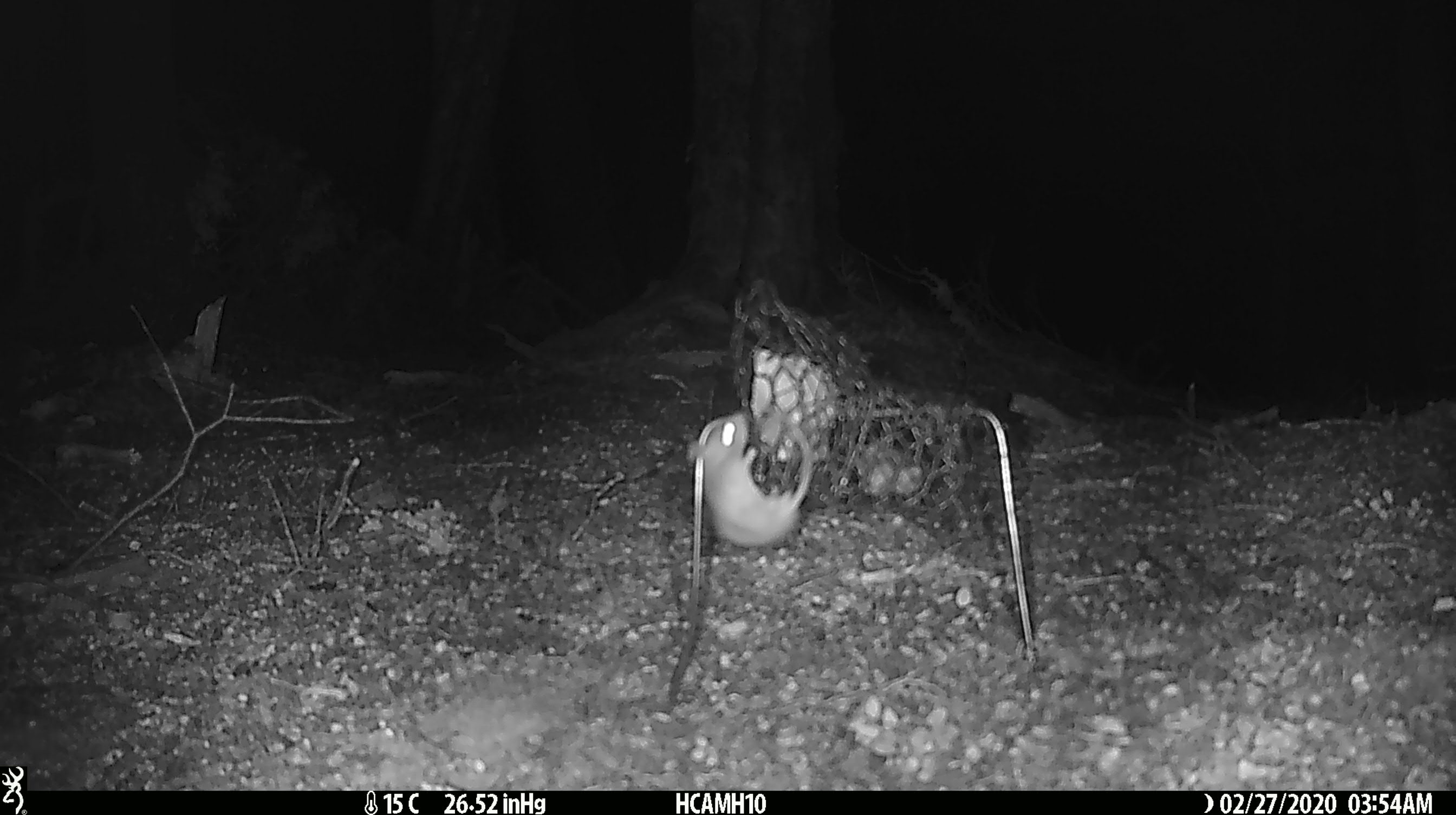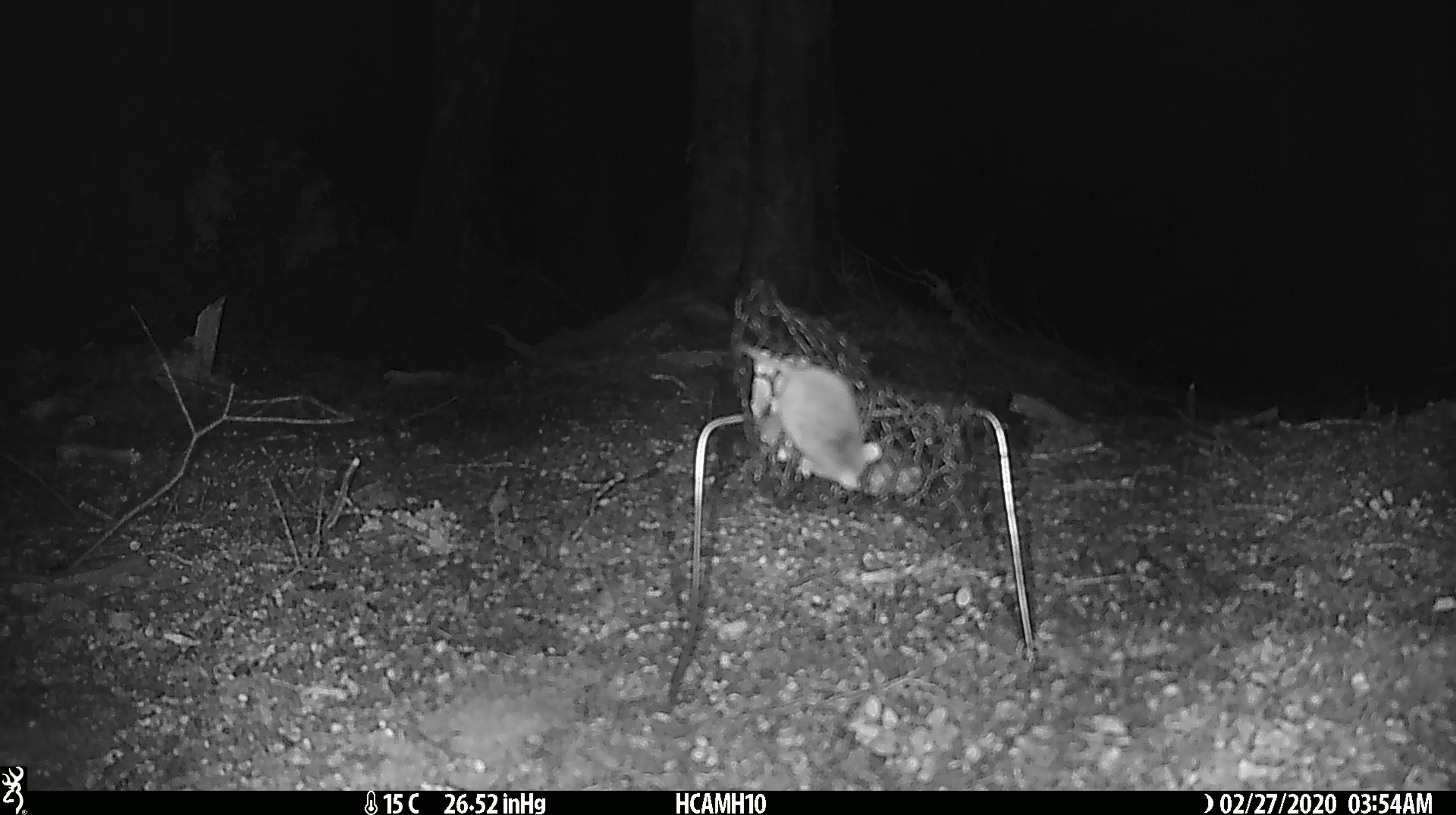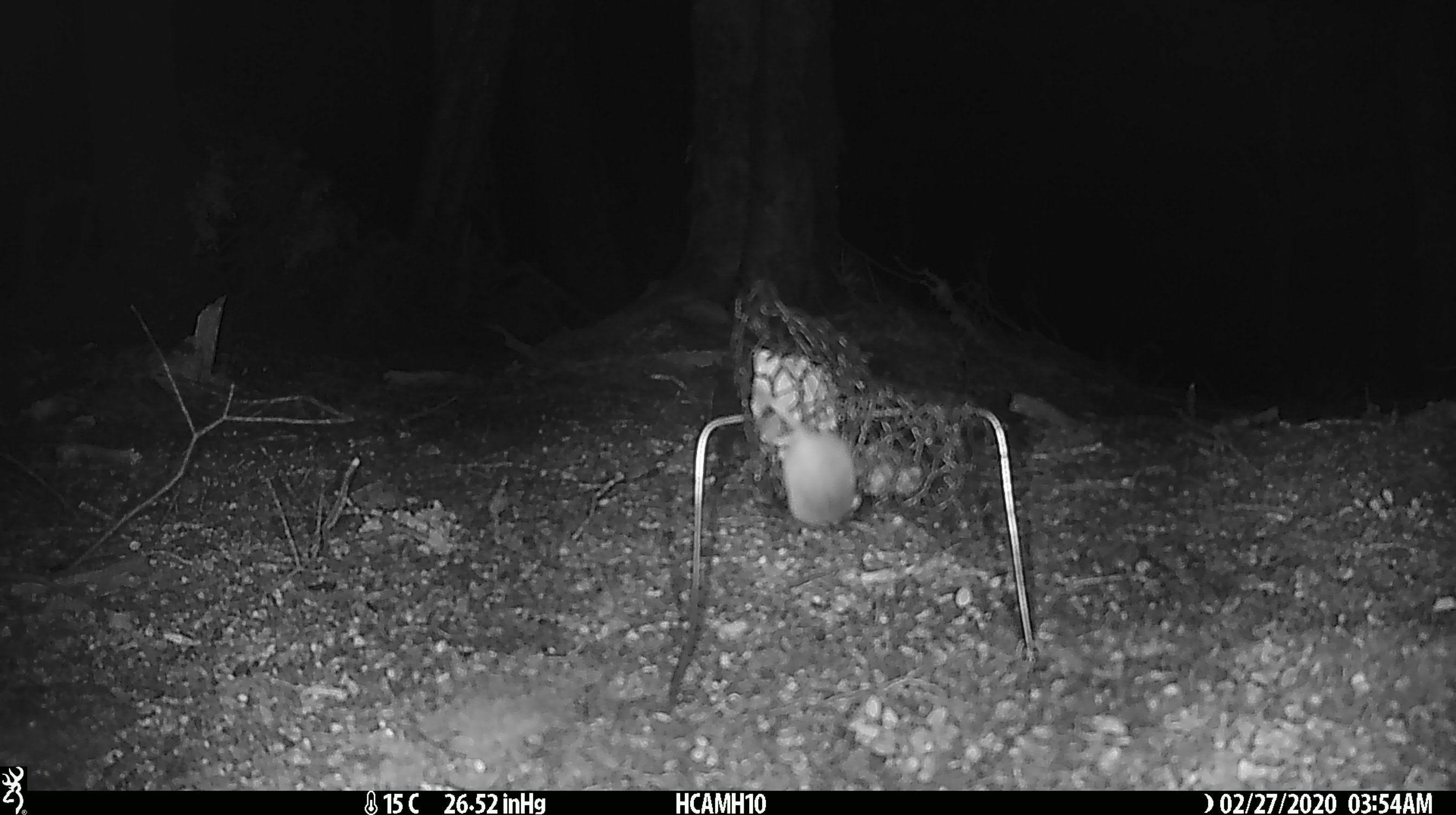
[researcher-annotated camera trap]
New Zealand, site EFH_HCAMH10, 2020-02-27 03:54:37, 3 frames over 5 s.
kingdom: Animalia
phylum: Chordata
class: Mammalia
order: Rodentia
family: Muridae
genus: Mus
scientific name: Mus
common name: mouse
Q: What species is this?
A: Mouse (Mus).